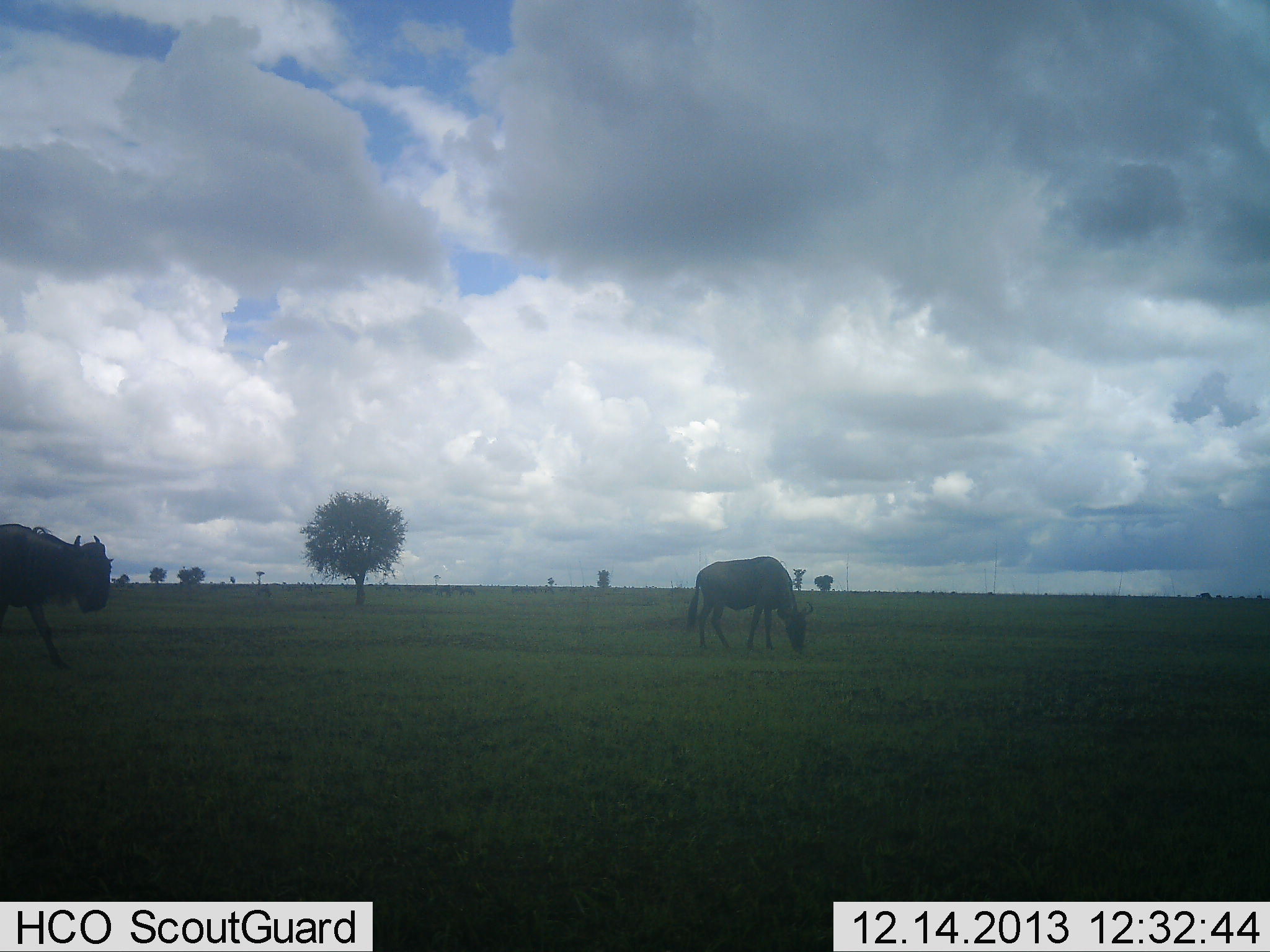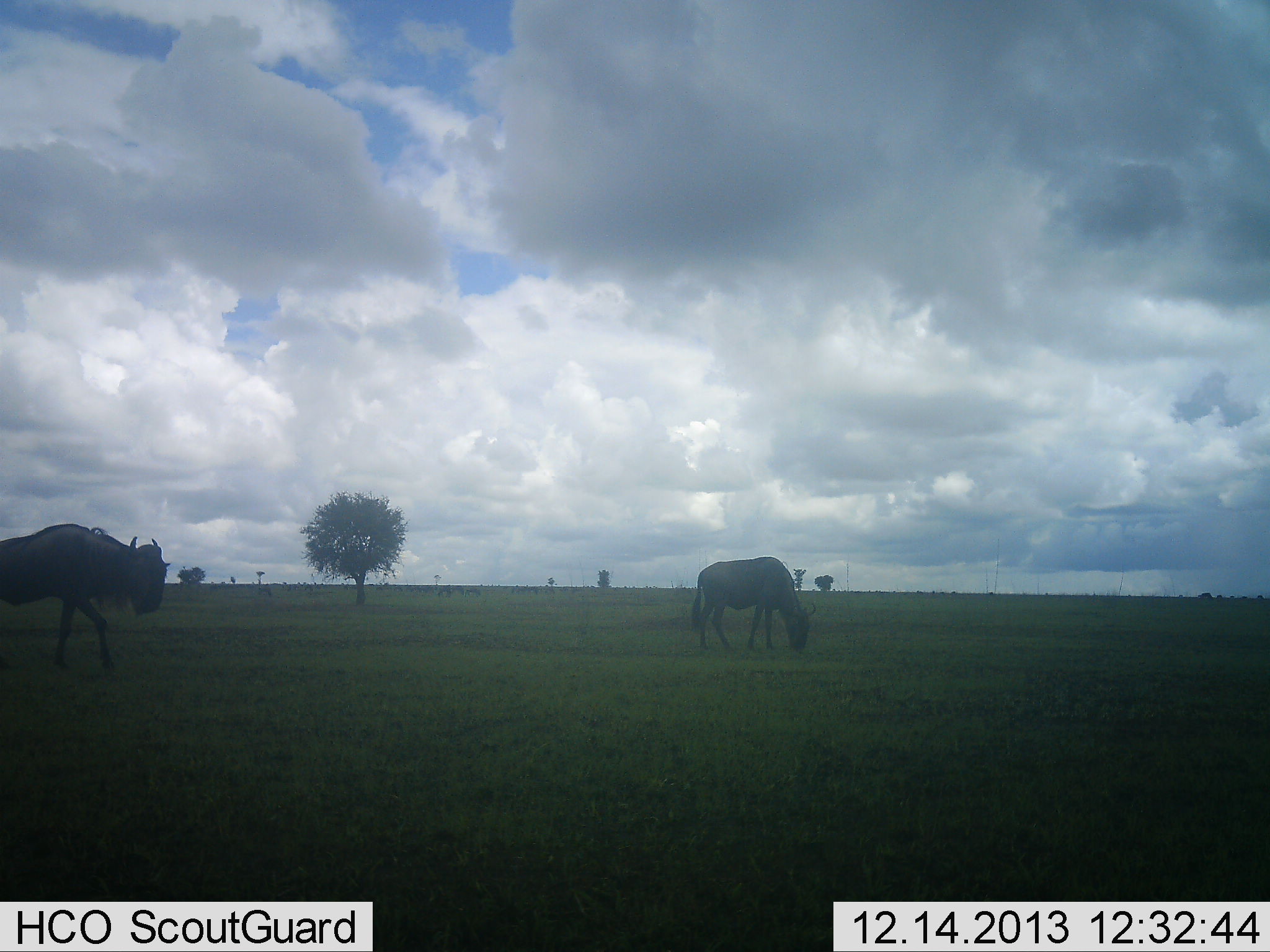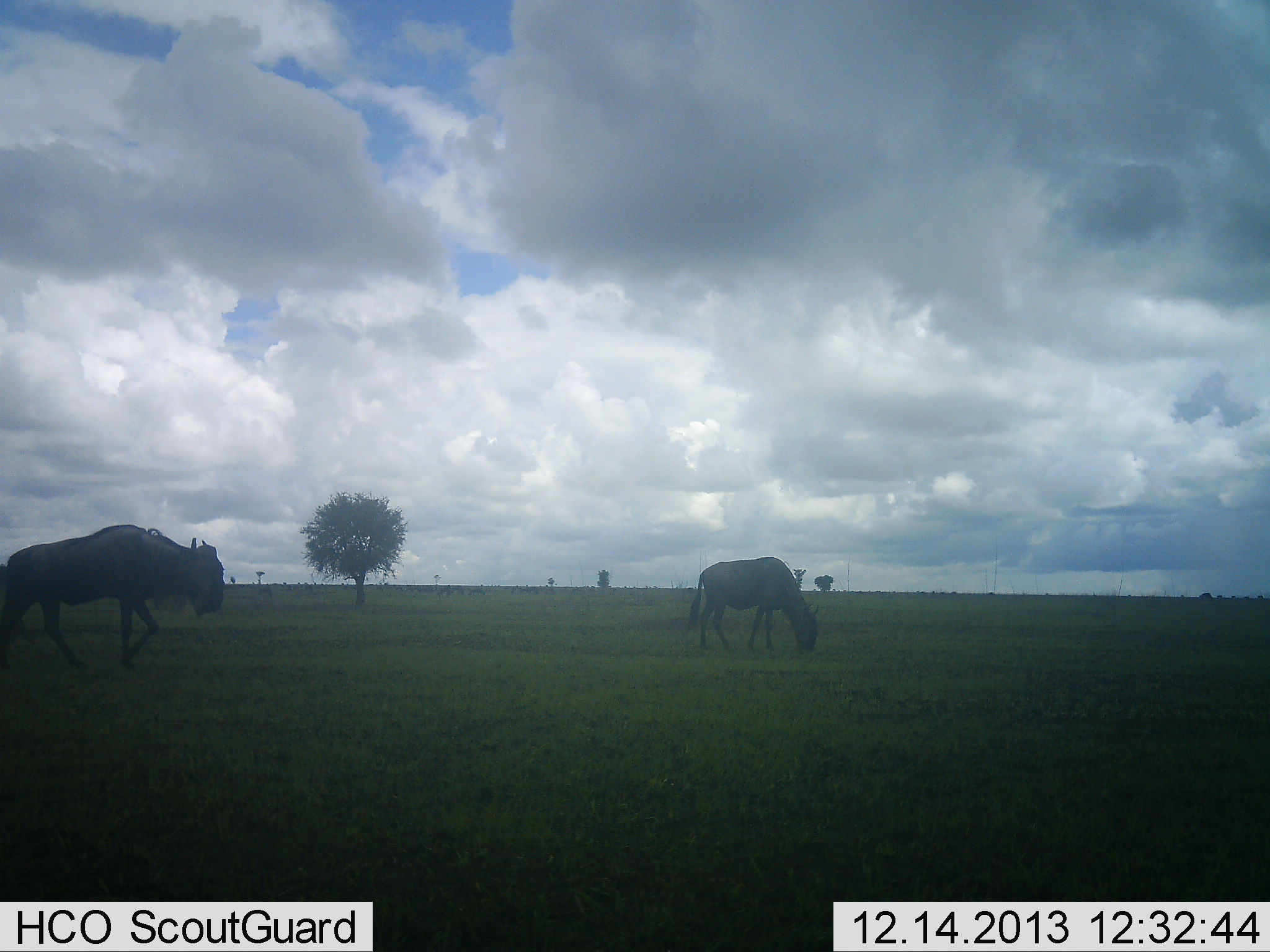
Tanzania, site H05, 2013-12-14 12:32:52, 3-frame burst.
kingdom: Animalia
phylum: Chordata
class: Mammalia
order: Artiodactyla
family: Bovidae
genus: Connochaetes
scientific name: Connochaetes taurinus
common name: blue wildebeest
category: wildebeest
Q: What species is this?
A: Wildebeest (blue wildebeest) (Connochaetes taurinus).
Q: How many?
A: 2.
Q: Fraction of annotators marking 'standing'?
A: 60%.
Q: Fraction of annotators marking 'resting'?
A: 0%.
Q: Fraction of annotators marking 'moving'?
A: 70%.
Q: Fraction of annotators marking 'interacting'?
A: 0%.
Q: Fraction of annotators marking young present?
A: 0%.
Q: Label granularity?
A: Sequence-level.